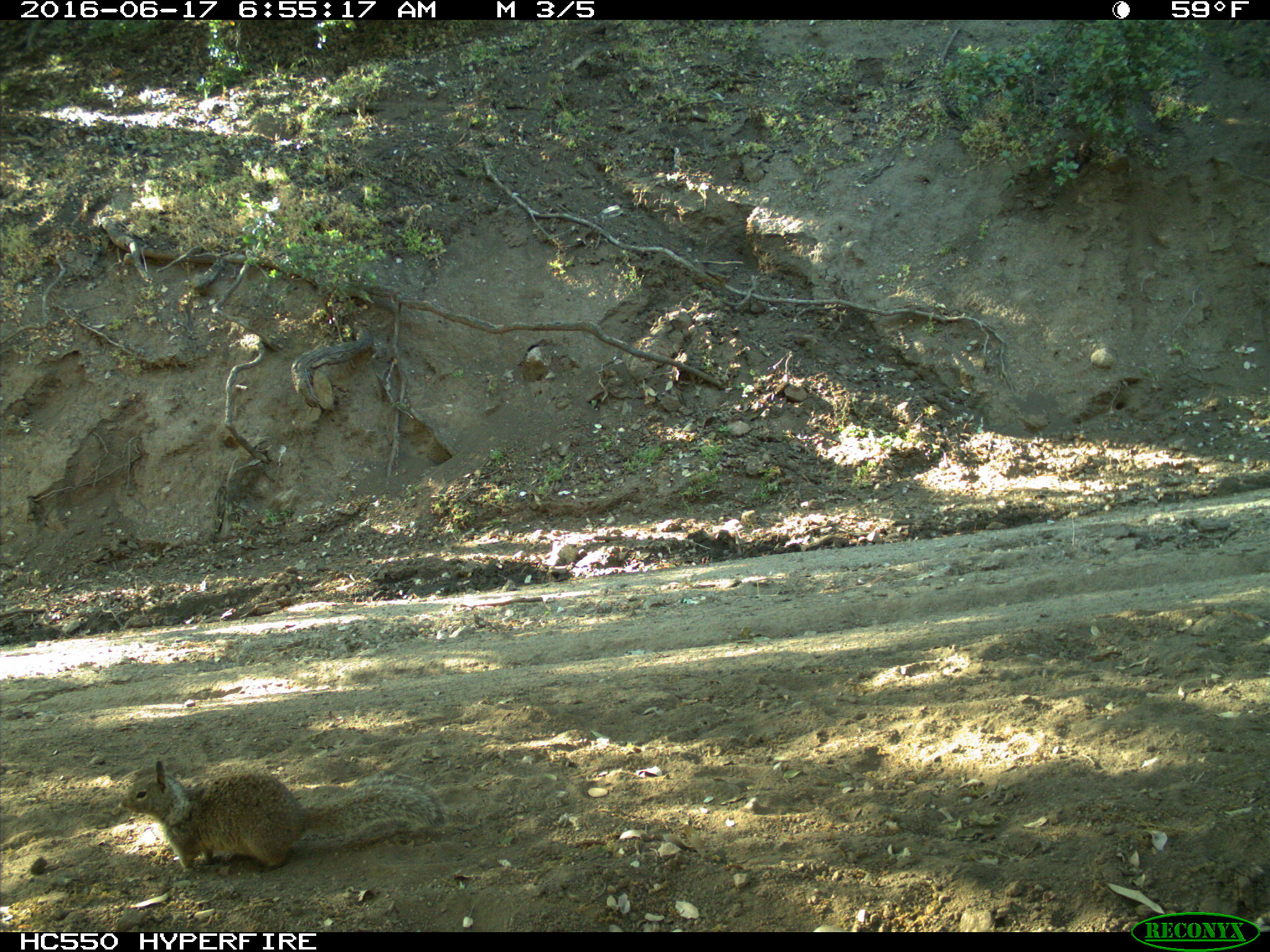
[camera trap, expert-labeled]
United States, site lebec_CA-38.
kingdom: Animalia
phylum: Chordata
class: Mammalia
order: Rodentia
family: Sciuridae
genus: Otospermophilus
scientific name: Otospermophilus beecheyi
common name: california ground squirrel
Otospermophilus beecheyi (california ground squirrel).